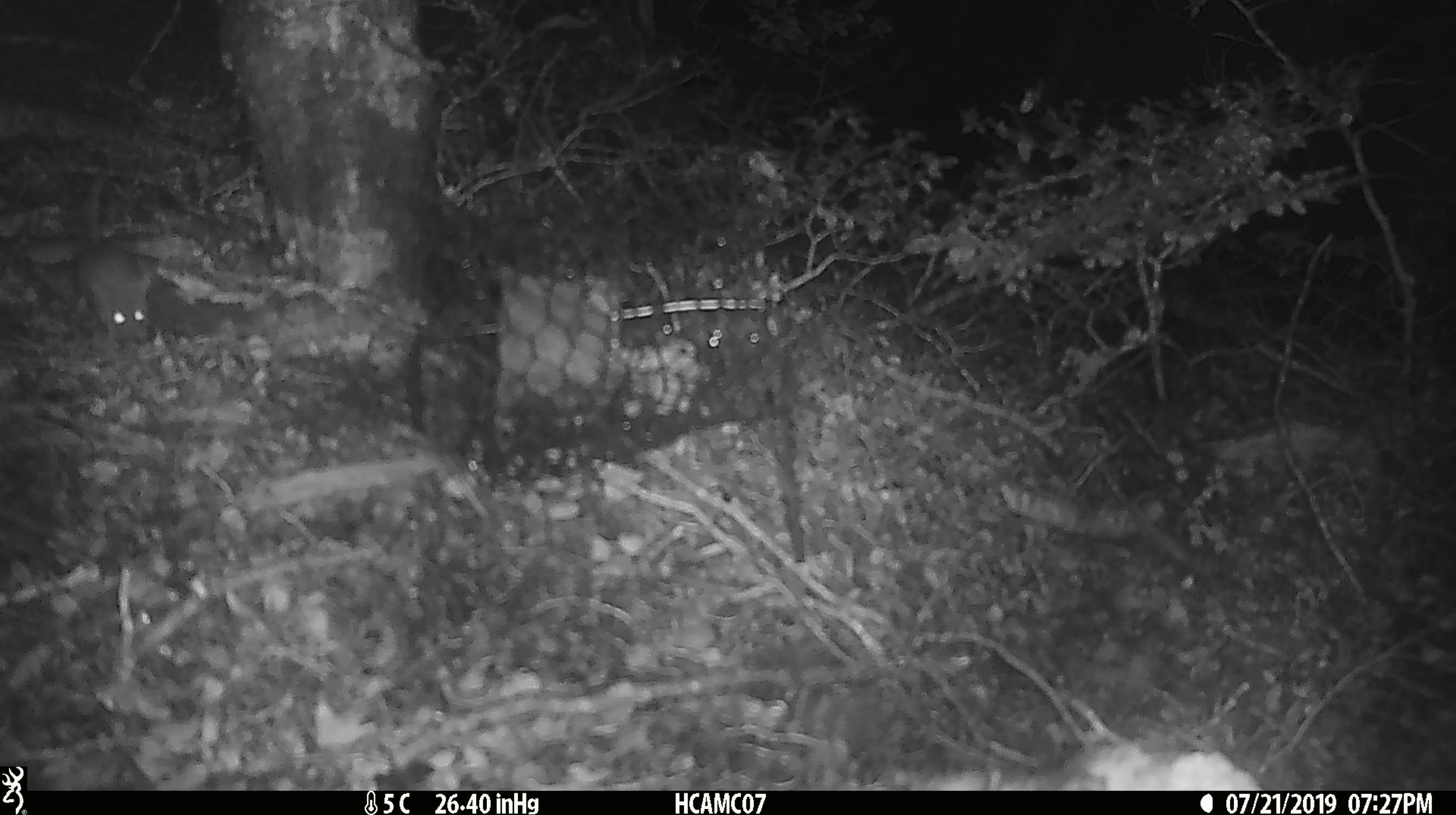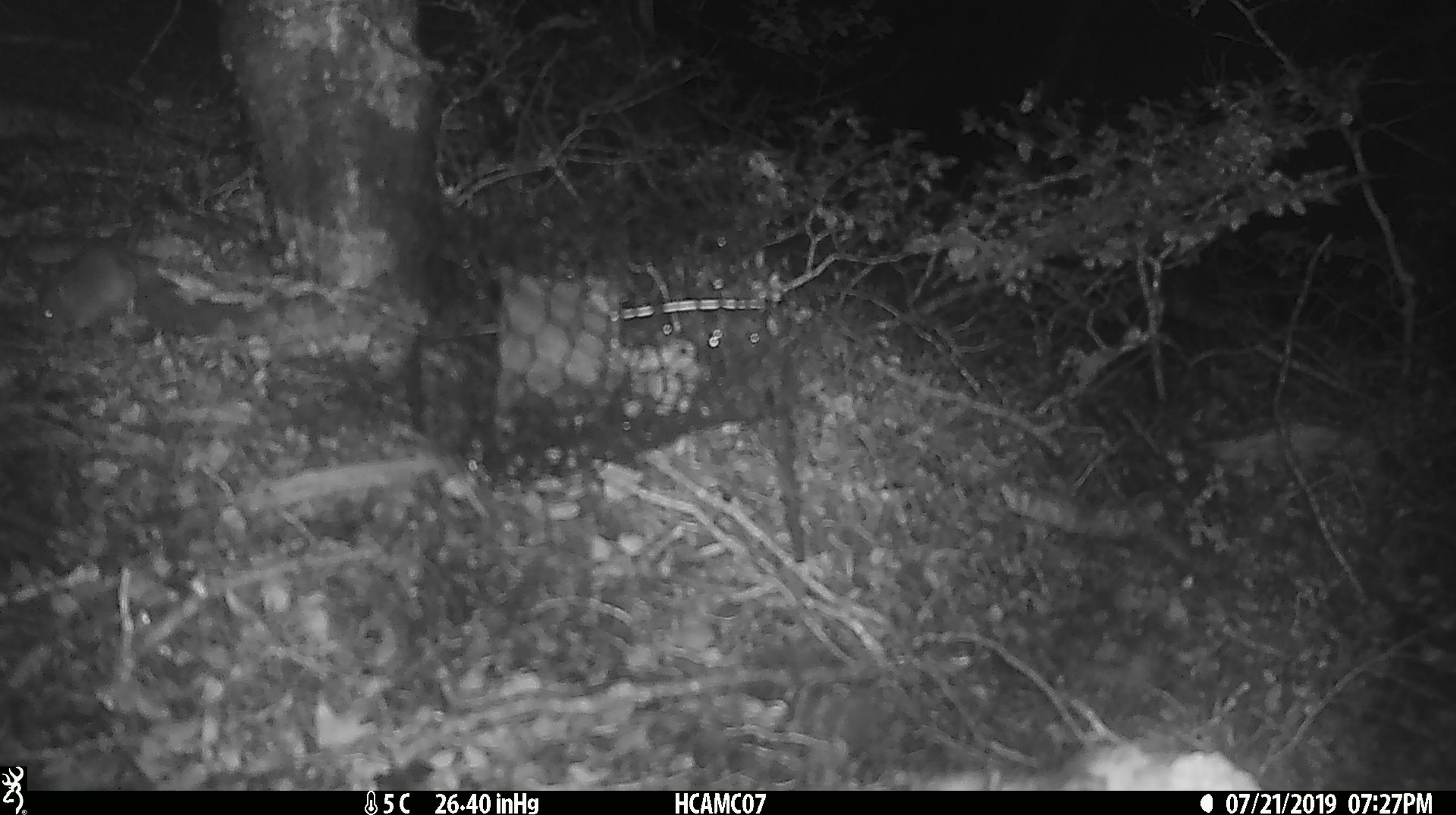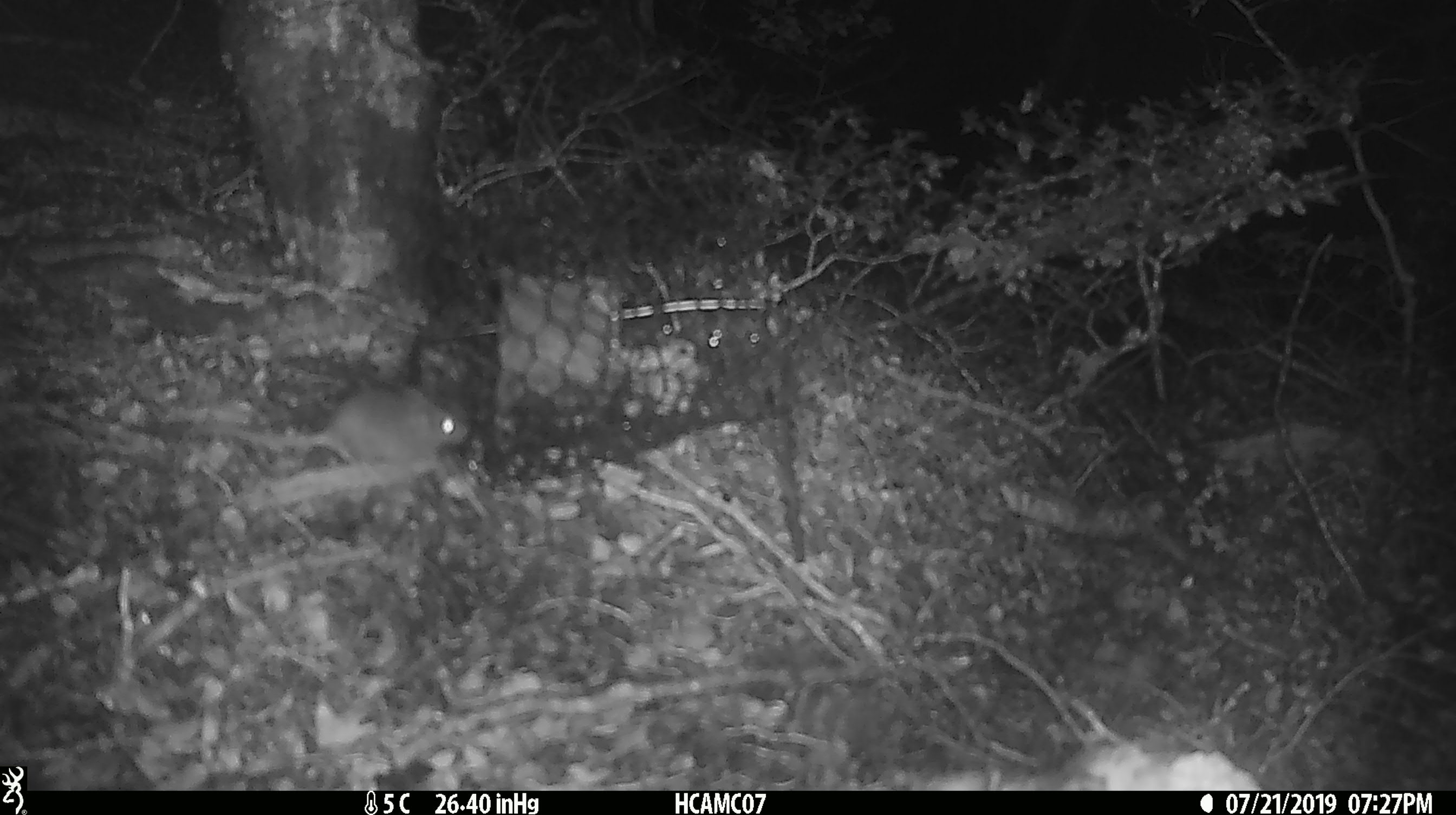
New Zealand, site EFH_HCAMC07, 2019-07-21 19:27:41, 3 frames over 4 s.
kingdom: Animalia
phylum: Chordata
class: Mammalia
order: Rodentia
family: Muridae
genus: Mus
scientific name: Mus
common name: mouse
Mouse (Mus).